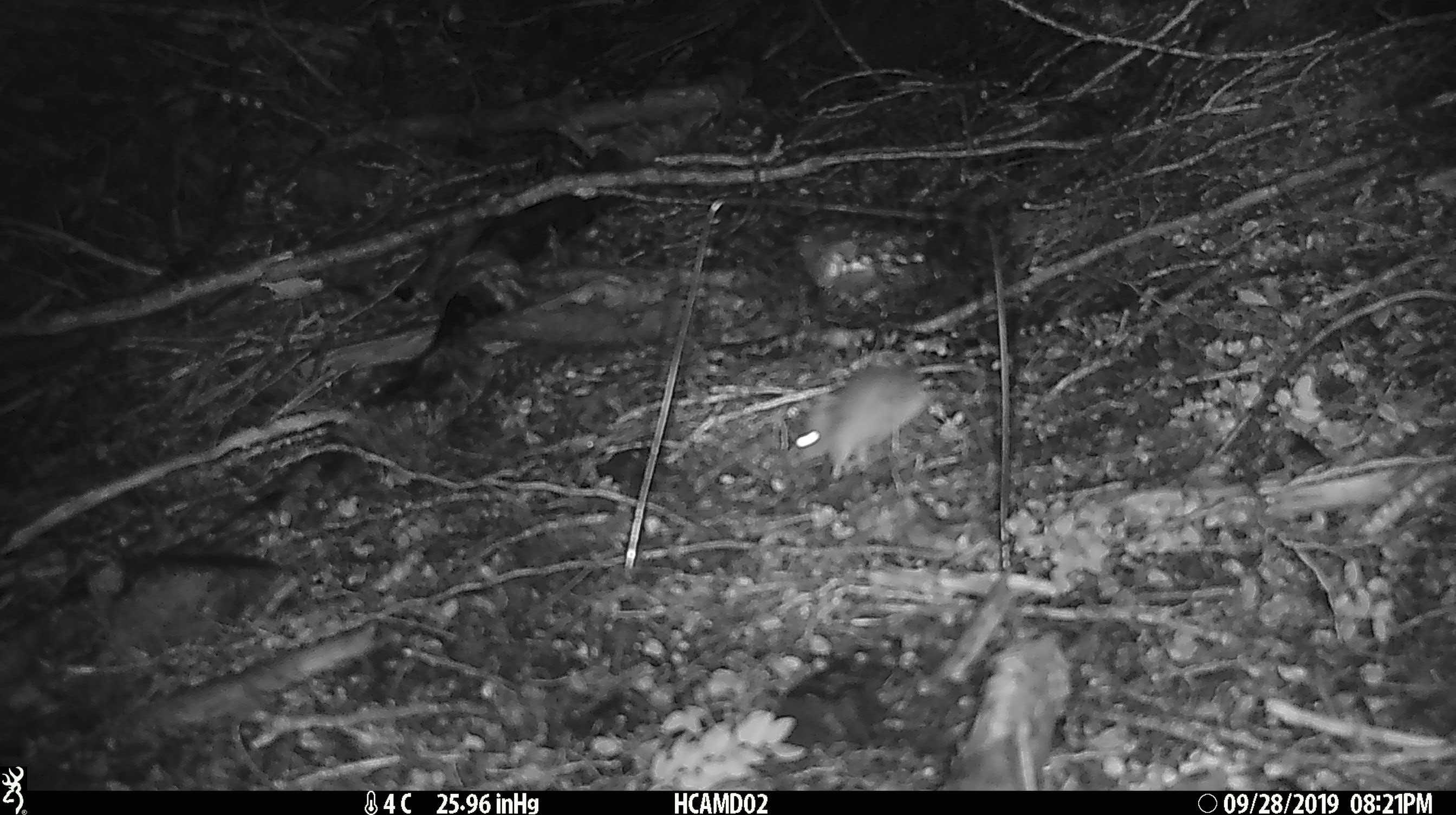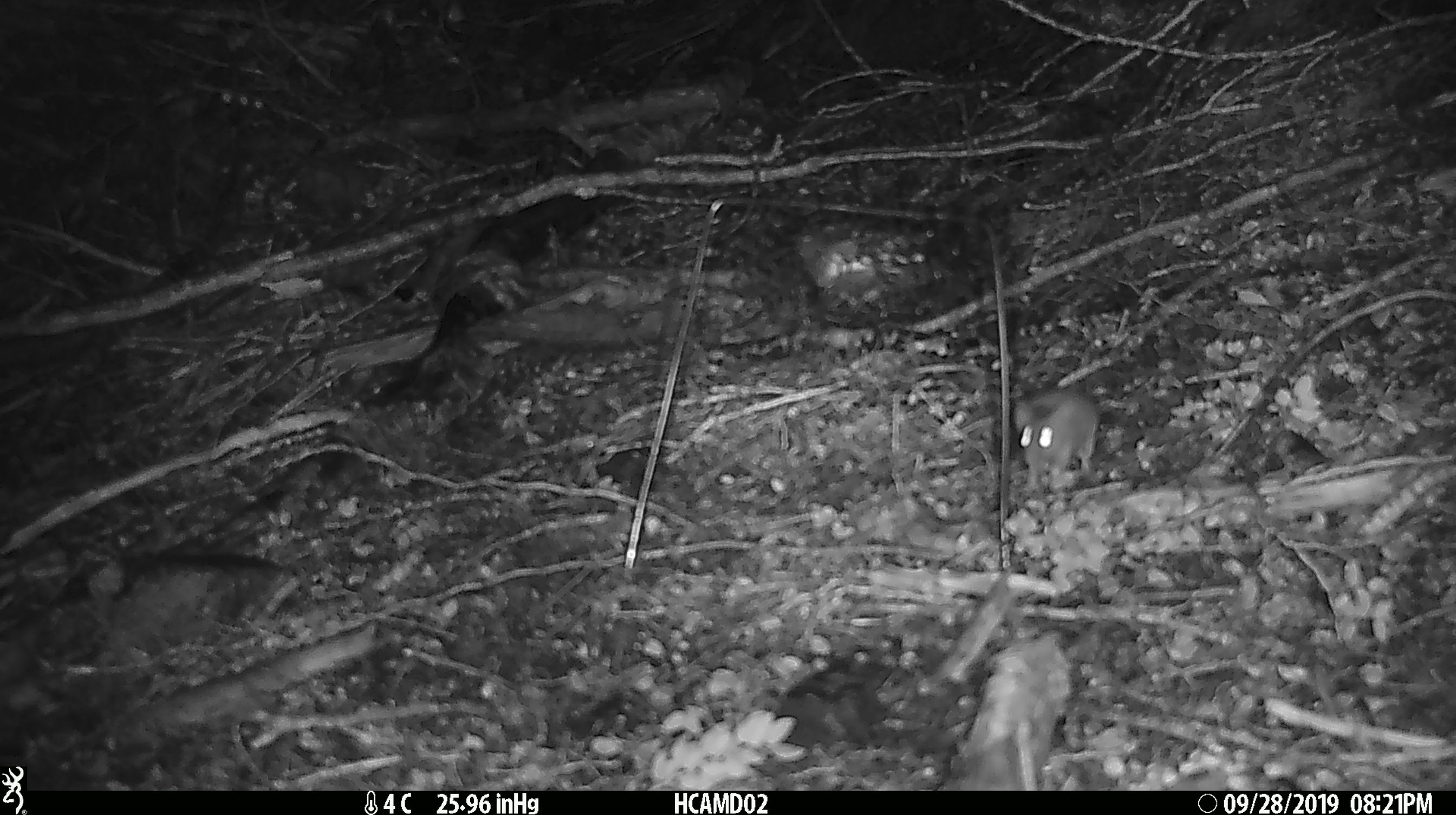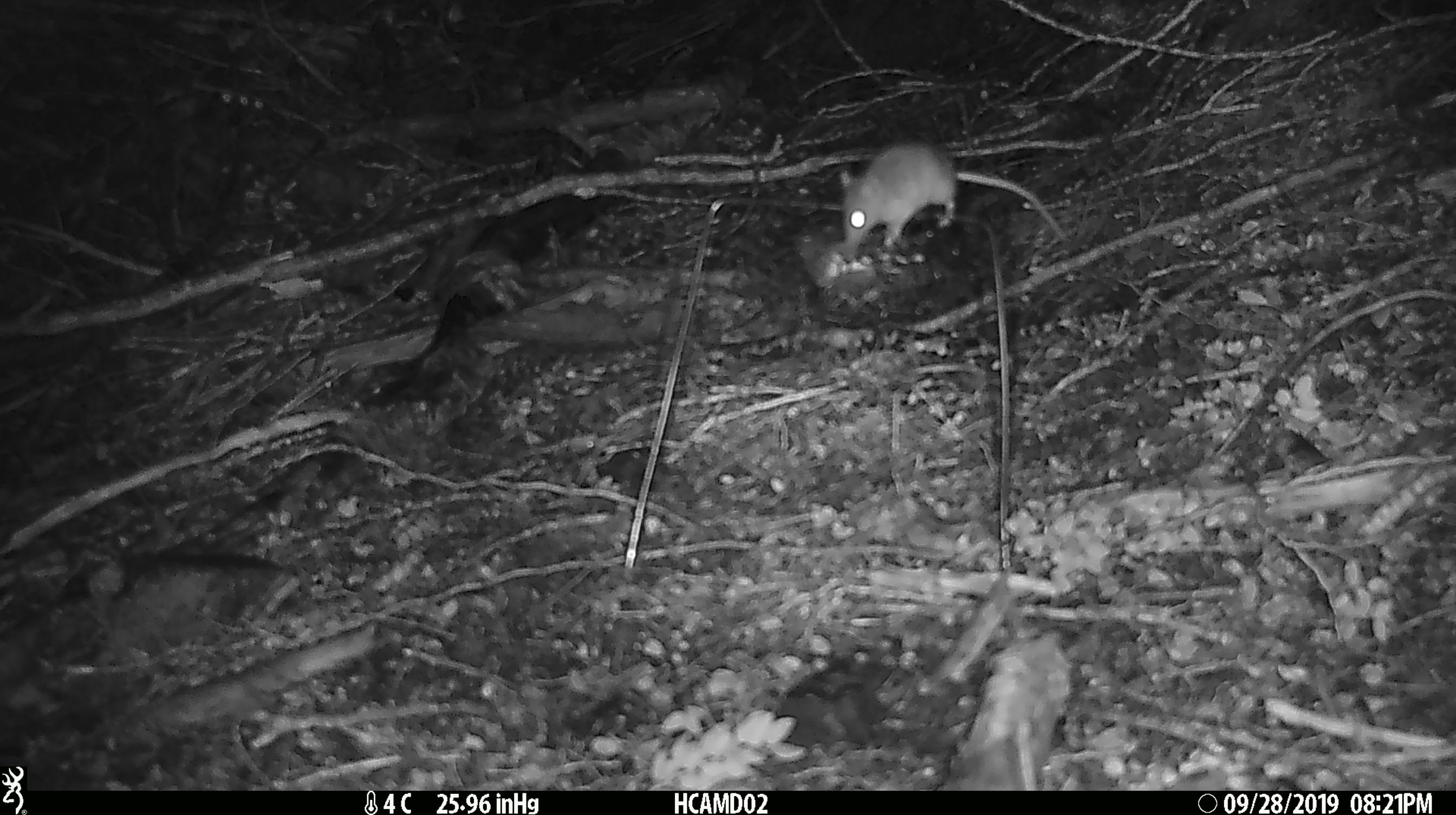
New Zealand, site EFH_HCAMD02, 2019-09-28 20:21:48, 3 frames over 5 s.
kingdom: Animalia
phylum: Chordata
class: Mammalia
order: Rodentia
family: Muridae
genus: Mus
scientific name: Mus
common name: mouse